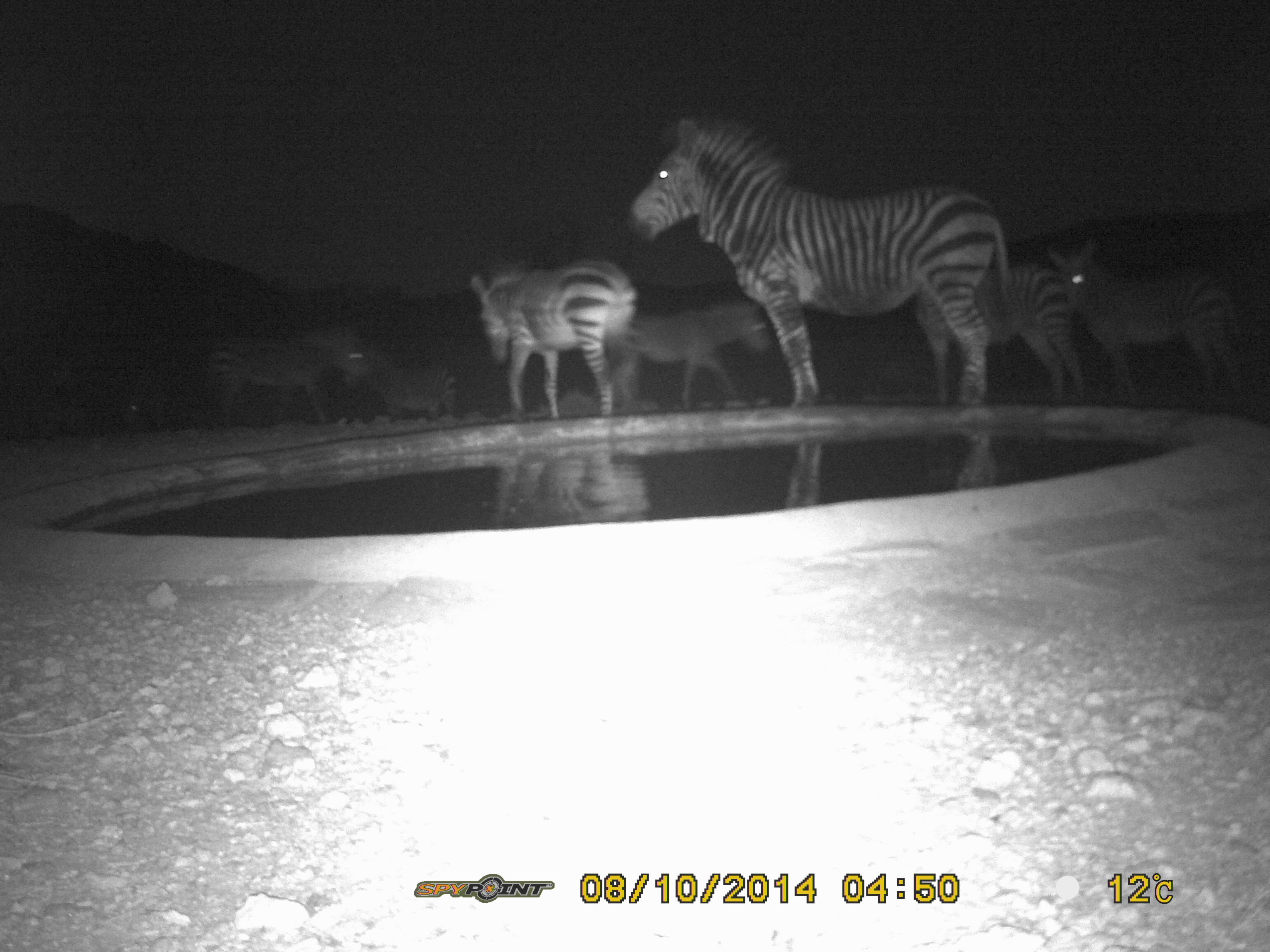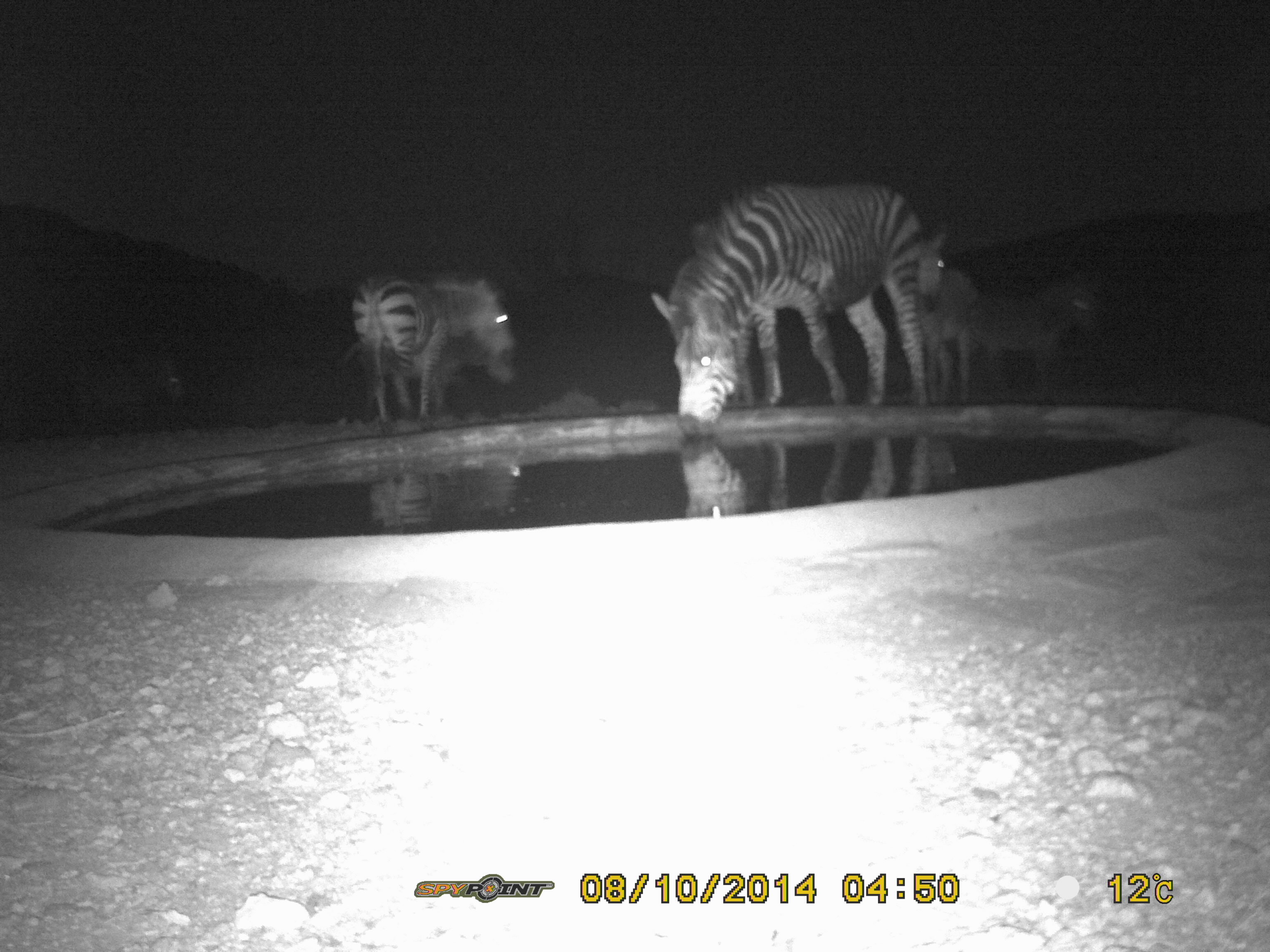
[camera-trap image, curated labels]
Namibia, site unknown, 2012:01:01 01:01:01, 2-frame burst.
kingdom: Animalia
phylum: Chordata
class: Mammalia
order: Perissodactyla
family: Equidae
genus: Equus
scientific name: Equus zebra hartmannae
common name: hartmann's mountain zebra